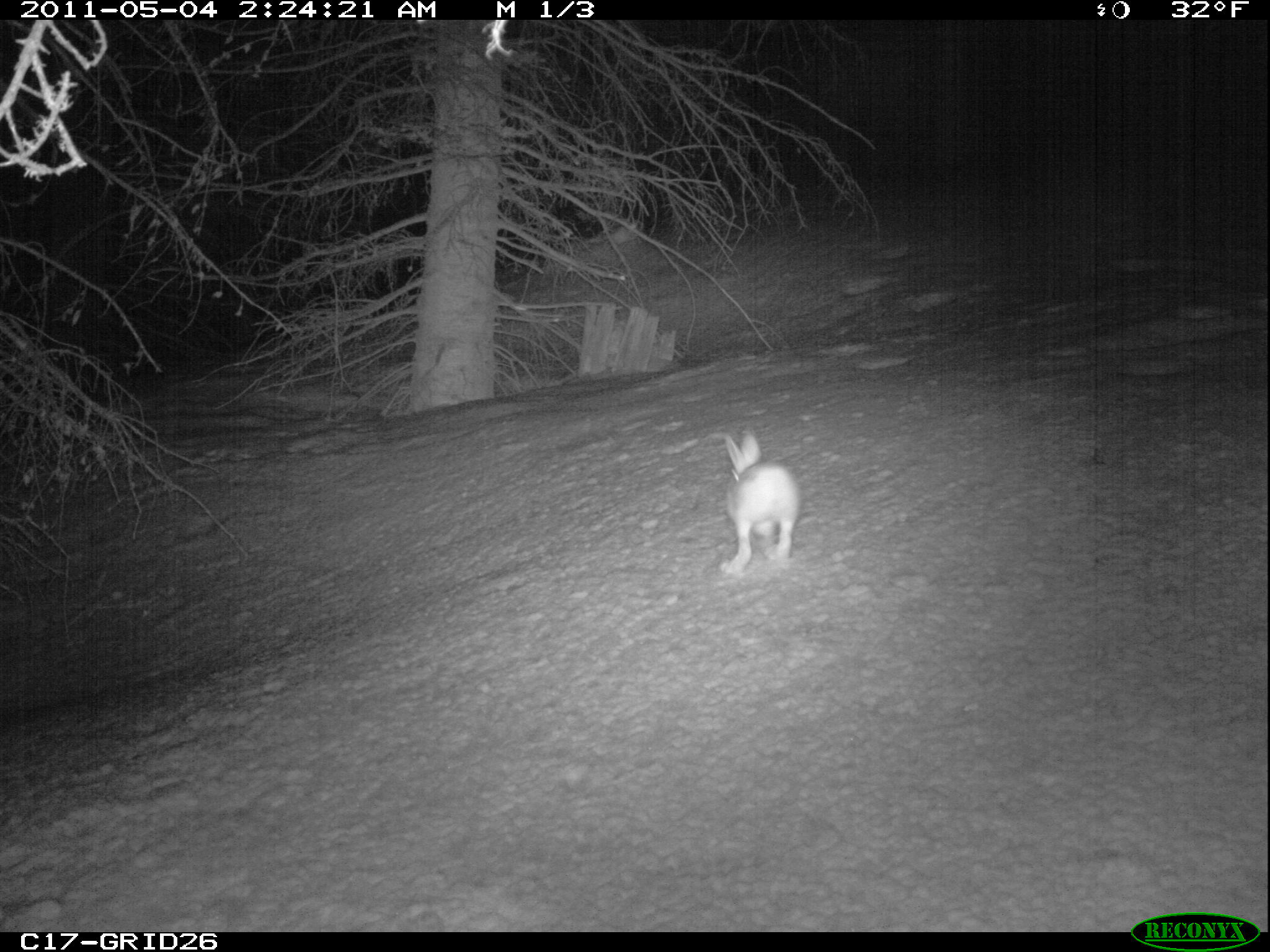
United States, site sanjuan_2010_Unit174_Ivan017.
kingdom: Animalia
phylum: Chordata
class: Mammalia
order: Lagomorpha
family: Leporidae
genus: Lepus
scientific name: Lepus americanus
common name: snowshoe hare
Lepus americanus (snowshoe hare).